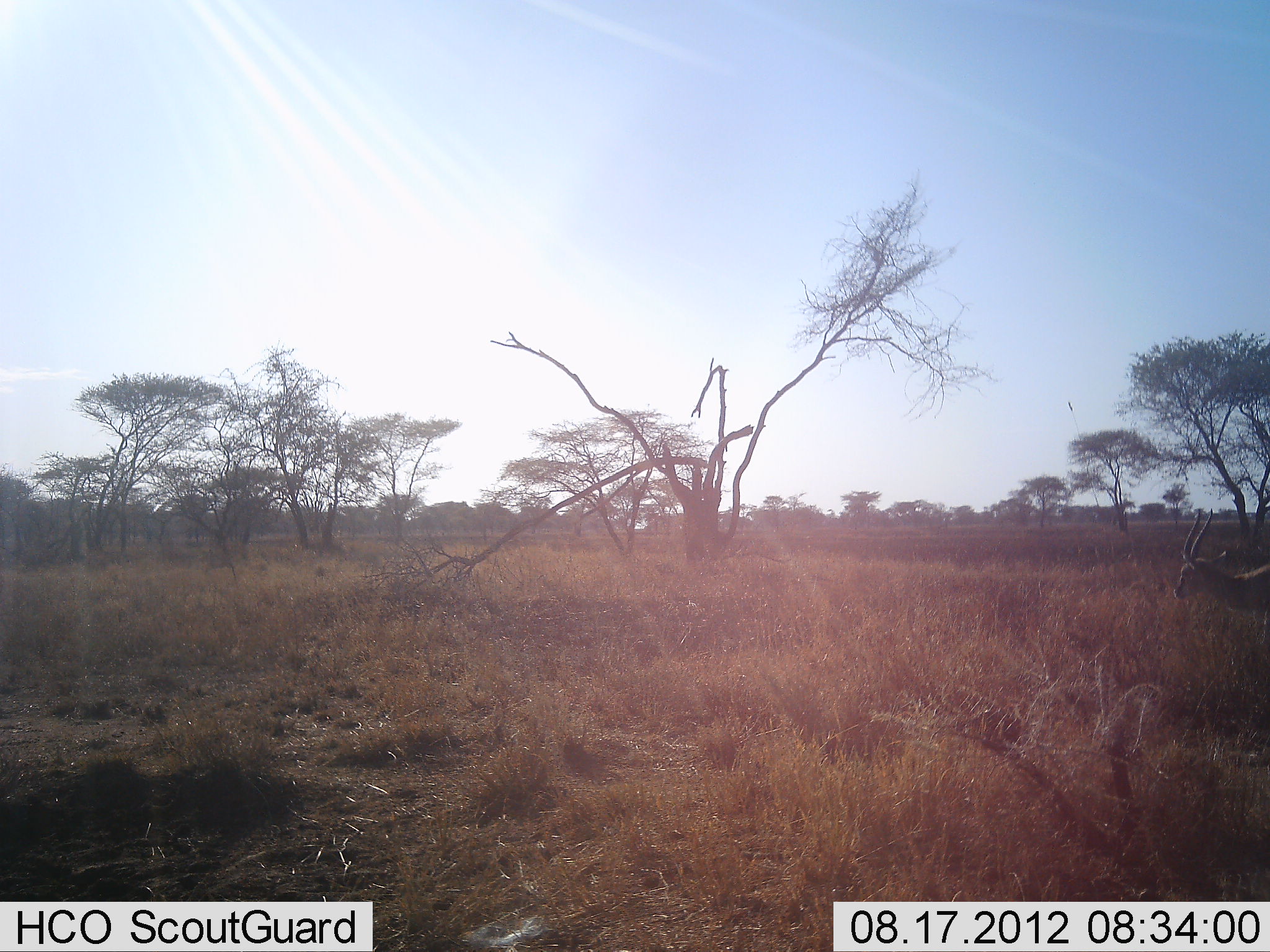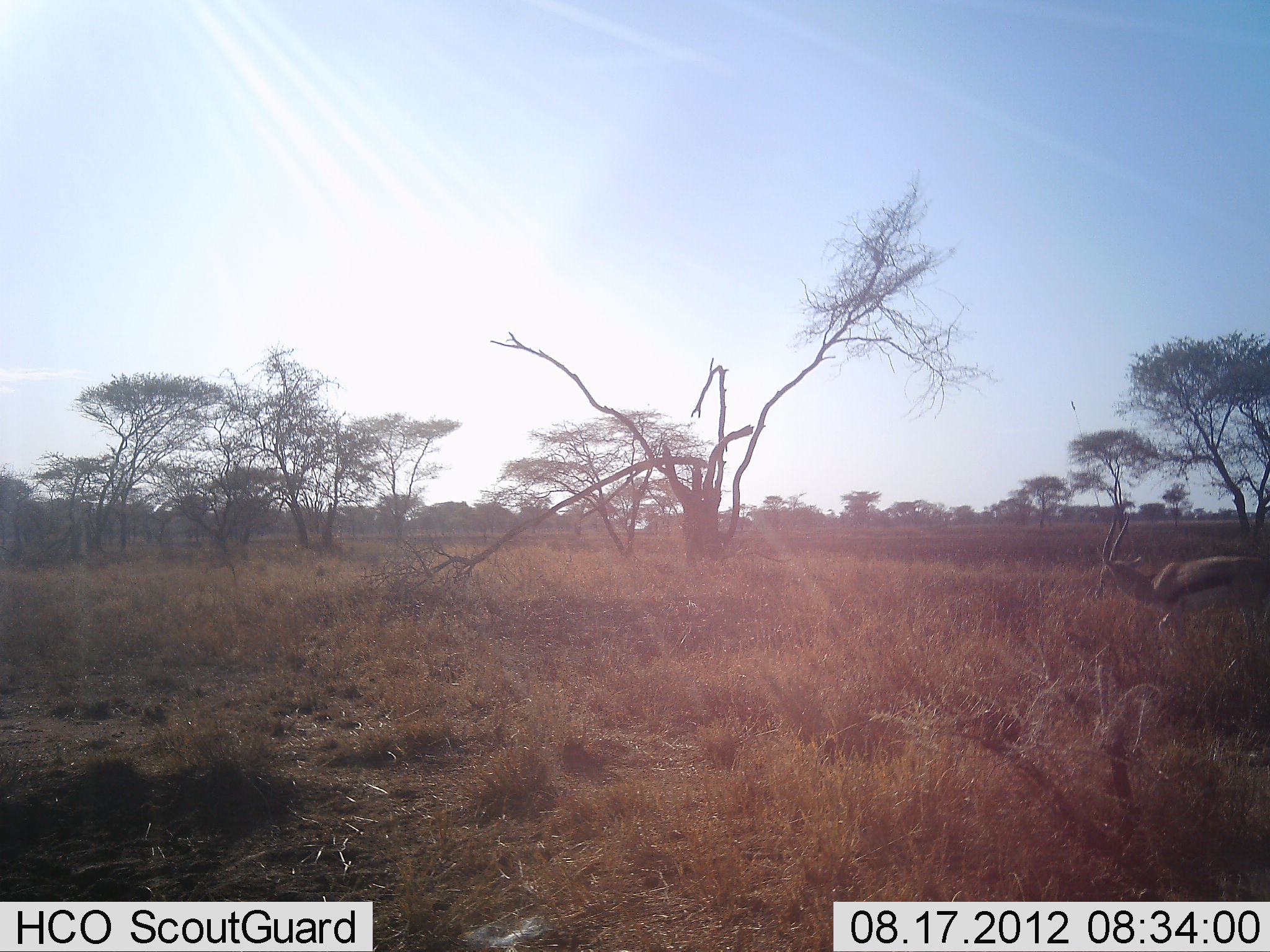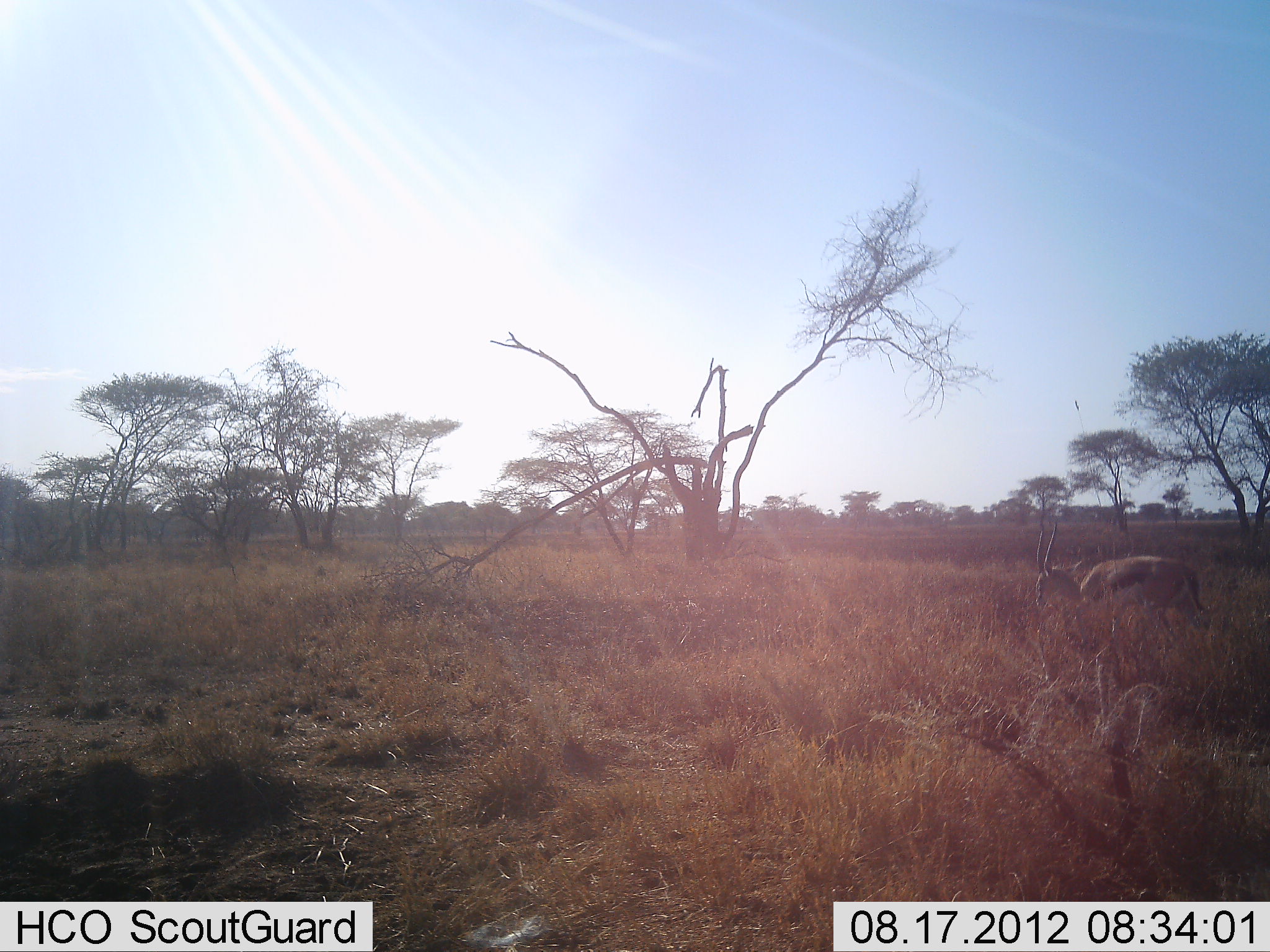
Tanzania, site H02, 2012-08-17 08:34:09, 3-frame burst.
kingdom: Animalia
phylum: Chordata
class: Mammalia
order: Artiodactyla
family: Bovidae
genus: Eudorcas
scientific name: Eudorcas thomsonii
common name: thomson's gazelle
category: gazellethomsons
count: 1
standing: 0%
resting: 0%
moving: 100%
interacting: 0%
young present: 0%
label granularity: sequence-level